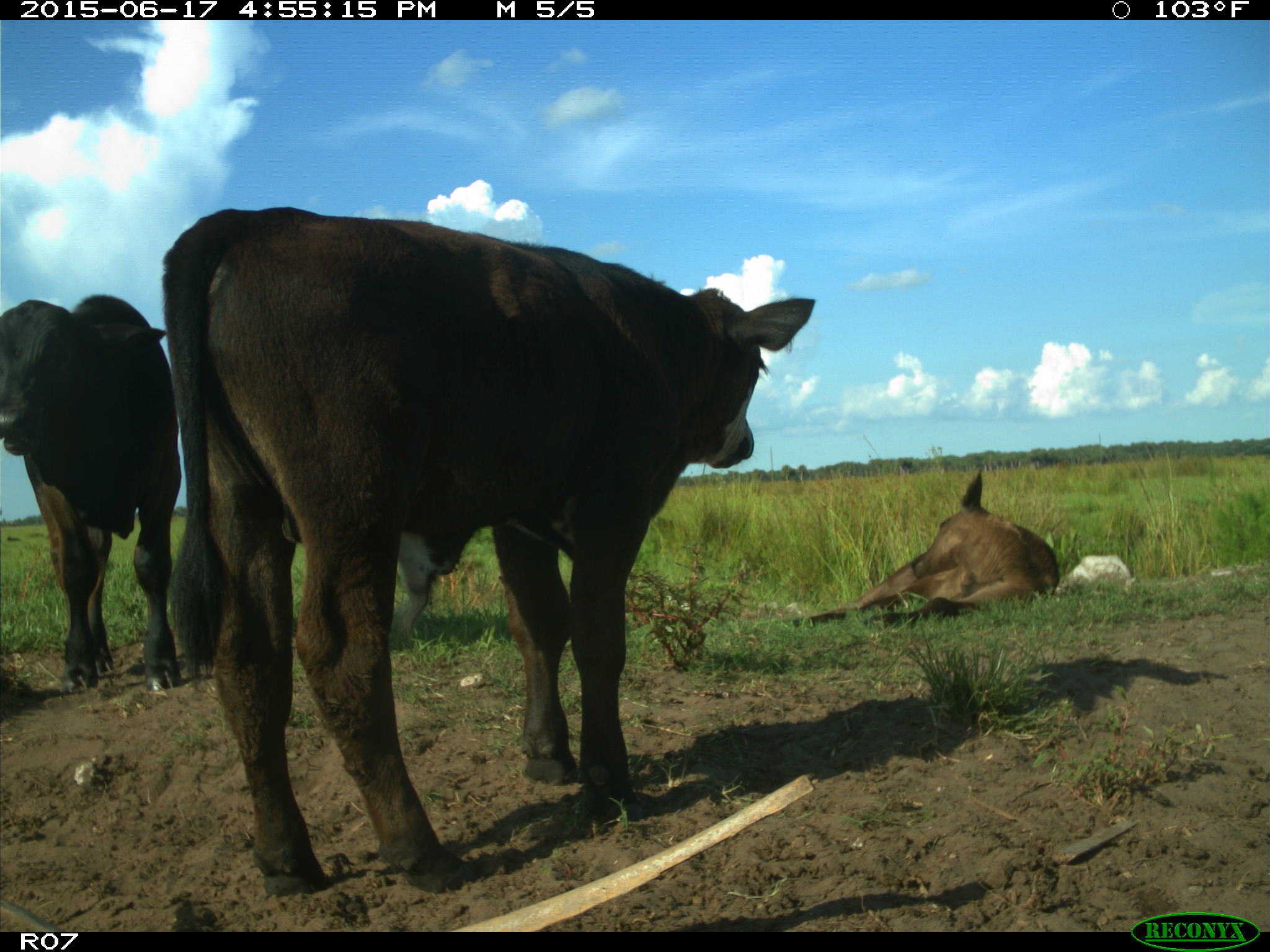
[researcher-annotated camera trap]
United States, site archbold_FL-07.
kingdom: Animalia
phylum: Chordata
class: Mammalia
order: Artiodactyla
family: Bovidae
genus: Bos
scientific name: Bos taurus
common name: domestic cow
Bos taurus (domestic cow).